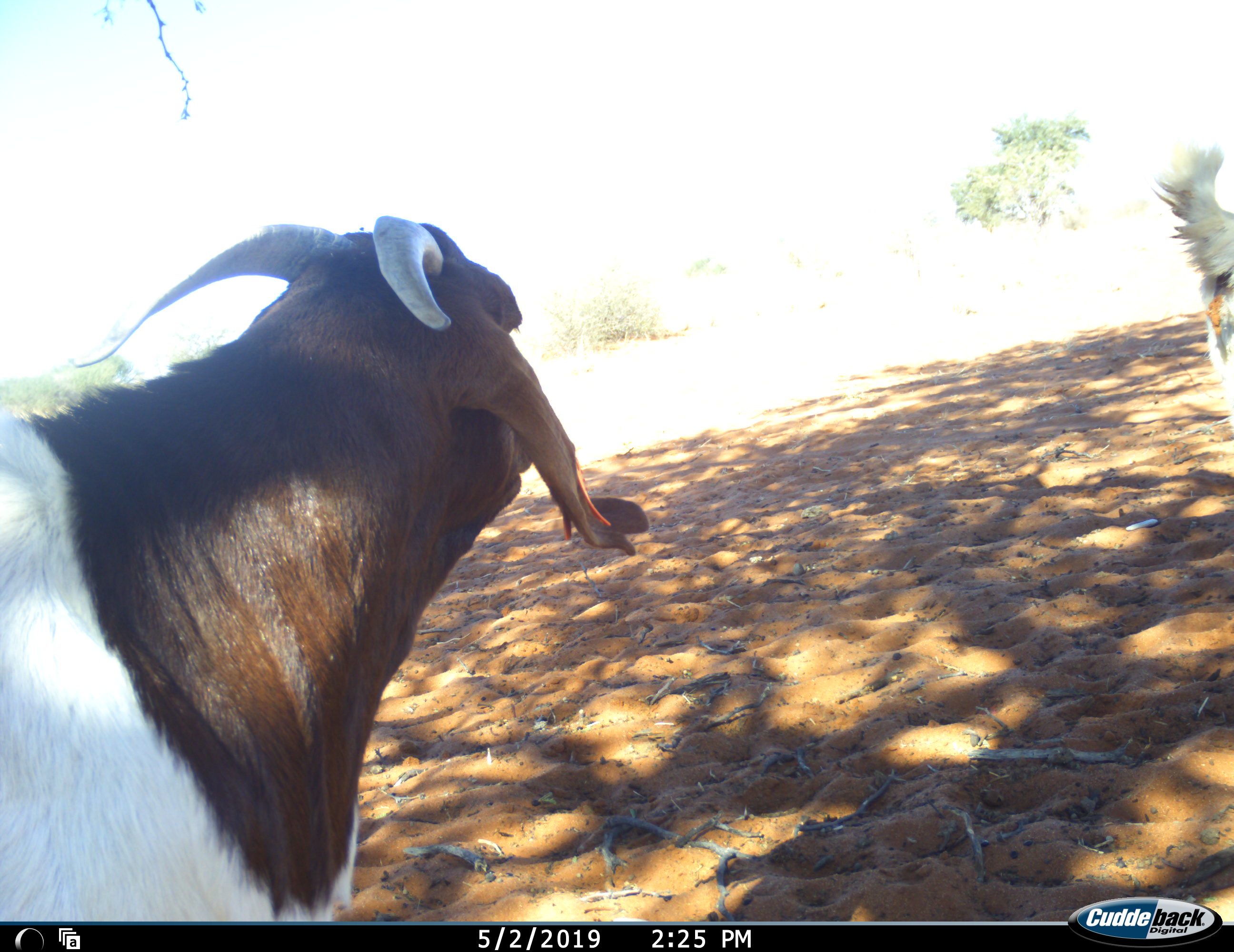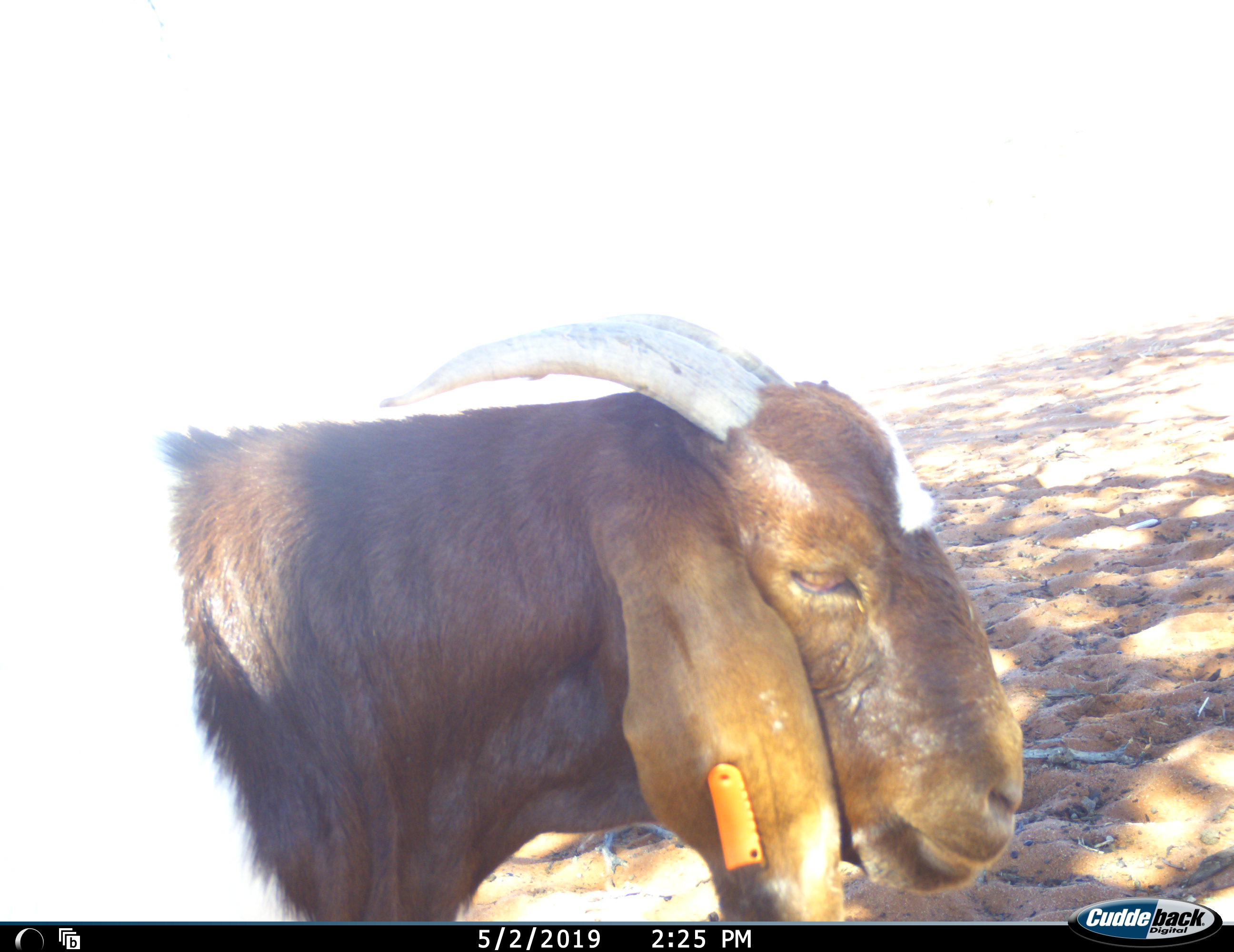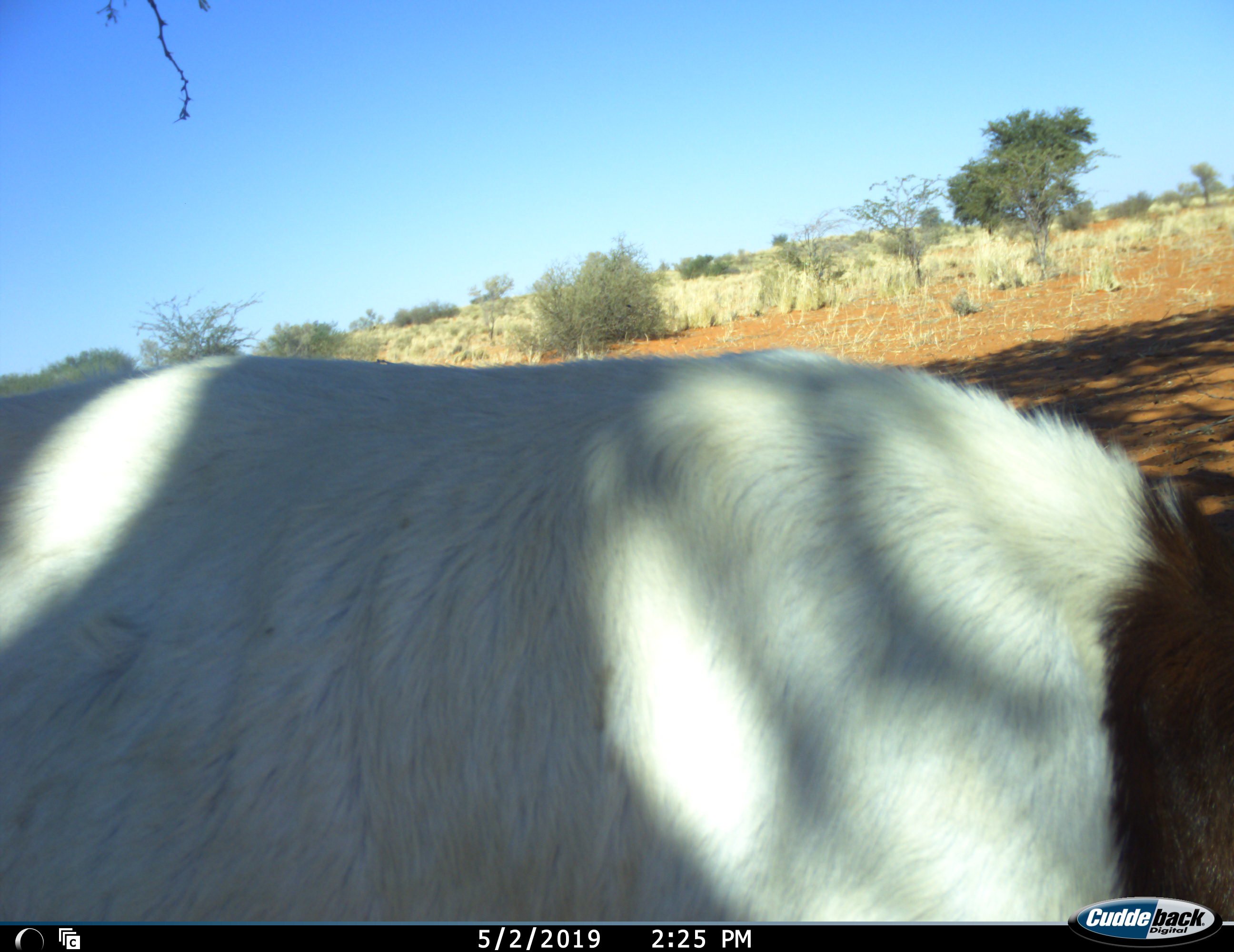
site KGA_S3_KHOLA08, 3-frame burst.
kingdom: Animalia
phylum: Chordata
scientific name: Vertebrata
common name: domestic animal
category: domesticanimal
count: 2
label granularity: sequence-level